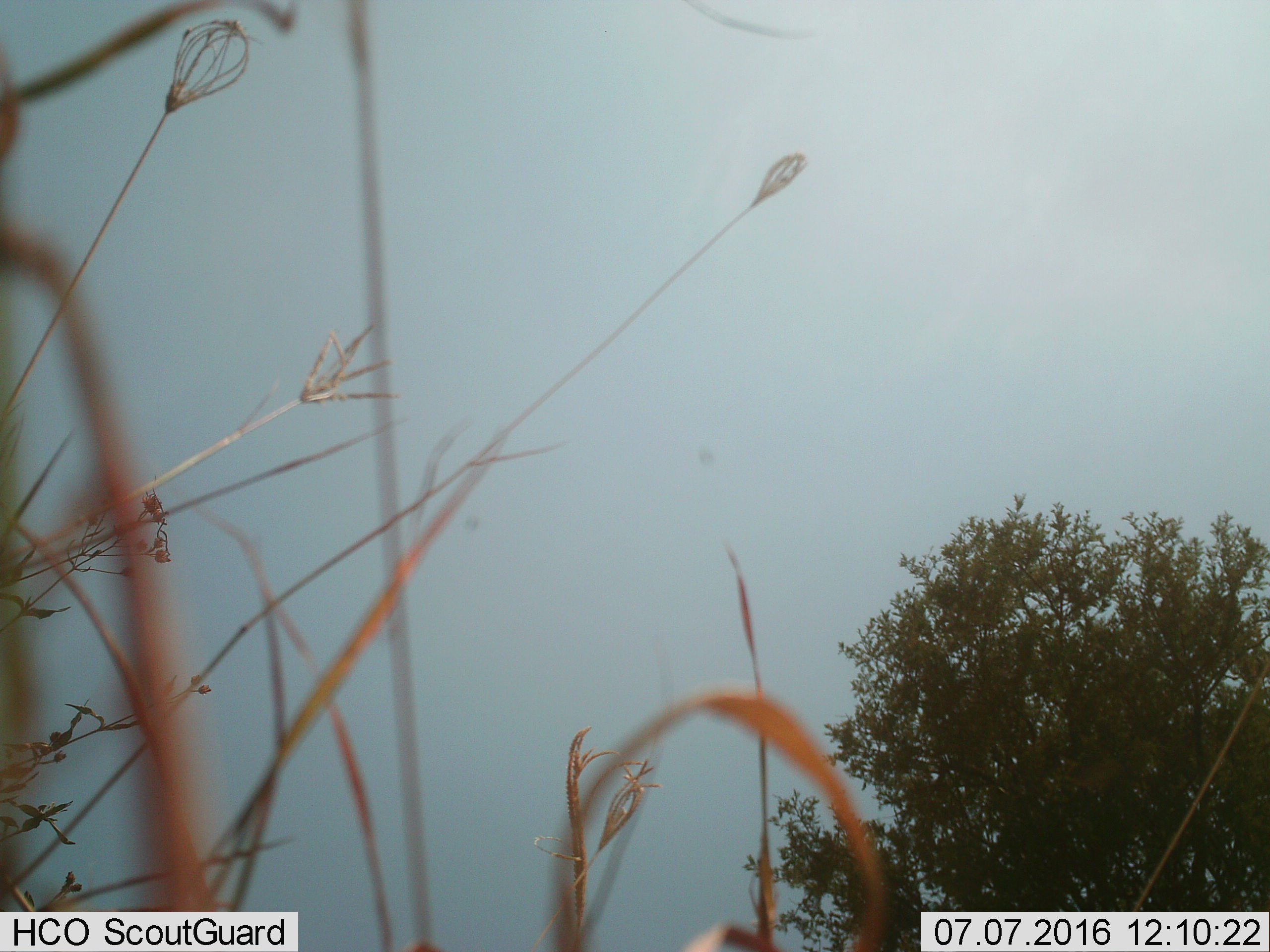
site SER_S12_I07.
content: unidentified animal